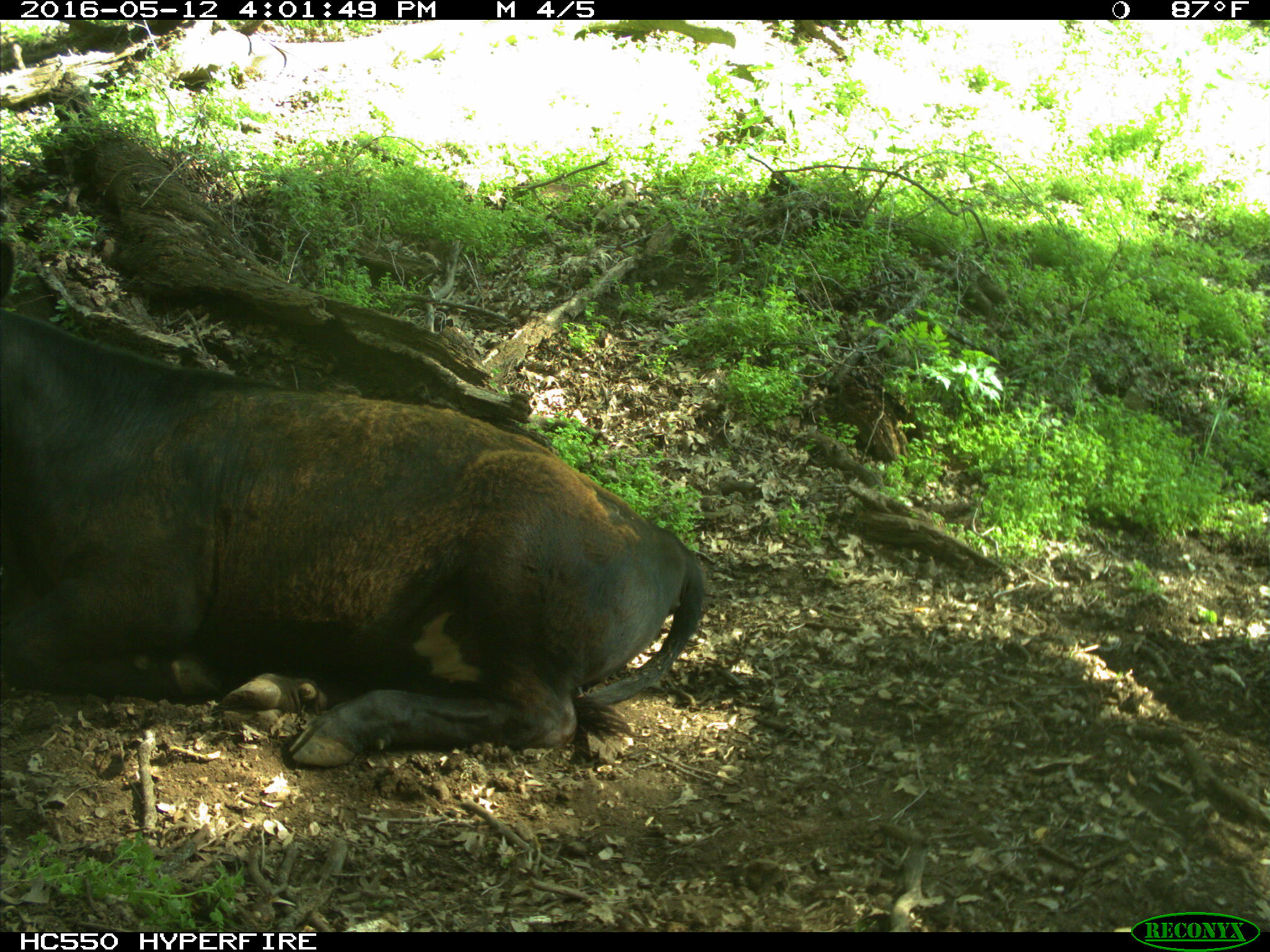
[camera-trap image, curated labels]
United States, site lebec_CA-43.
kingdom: Animalia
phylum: Chordata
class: Mammalia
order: Artiodactyla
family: Bovidae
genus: Bos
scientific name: Bos taurus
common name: domestic cow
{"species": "Bos taurus (domestic cow)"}